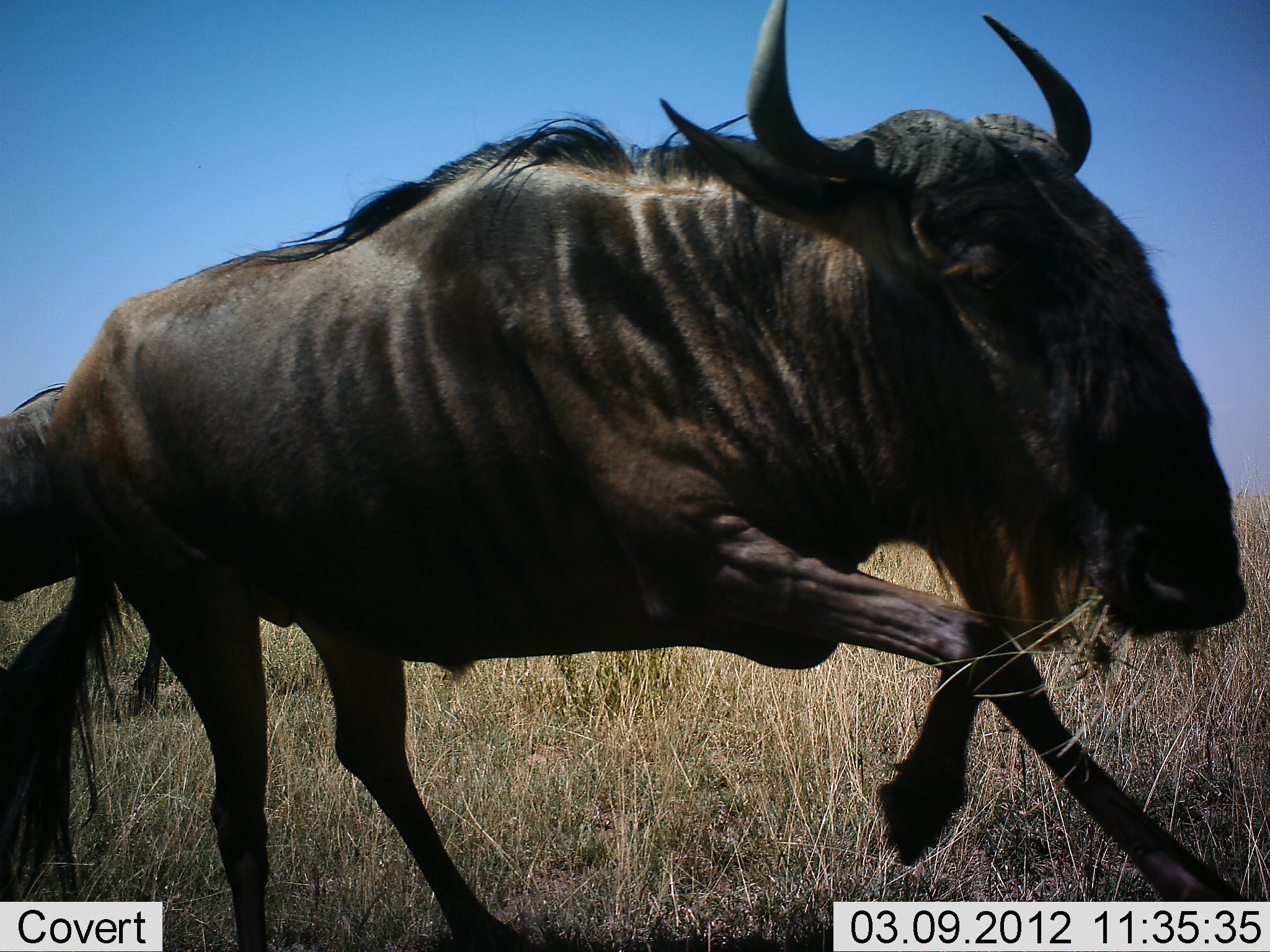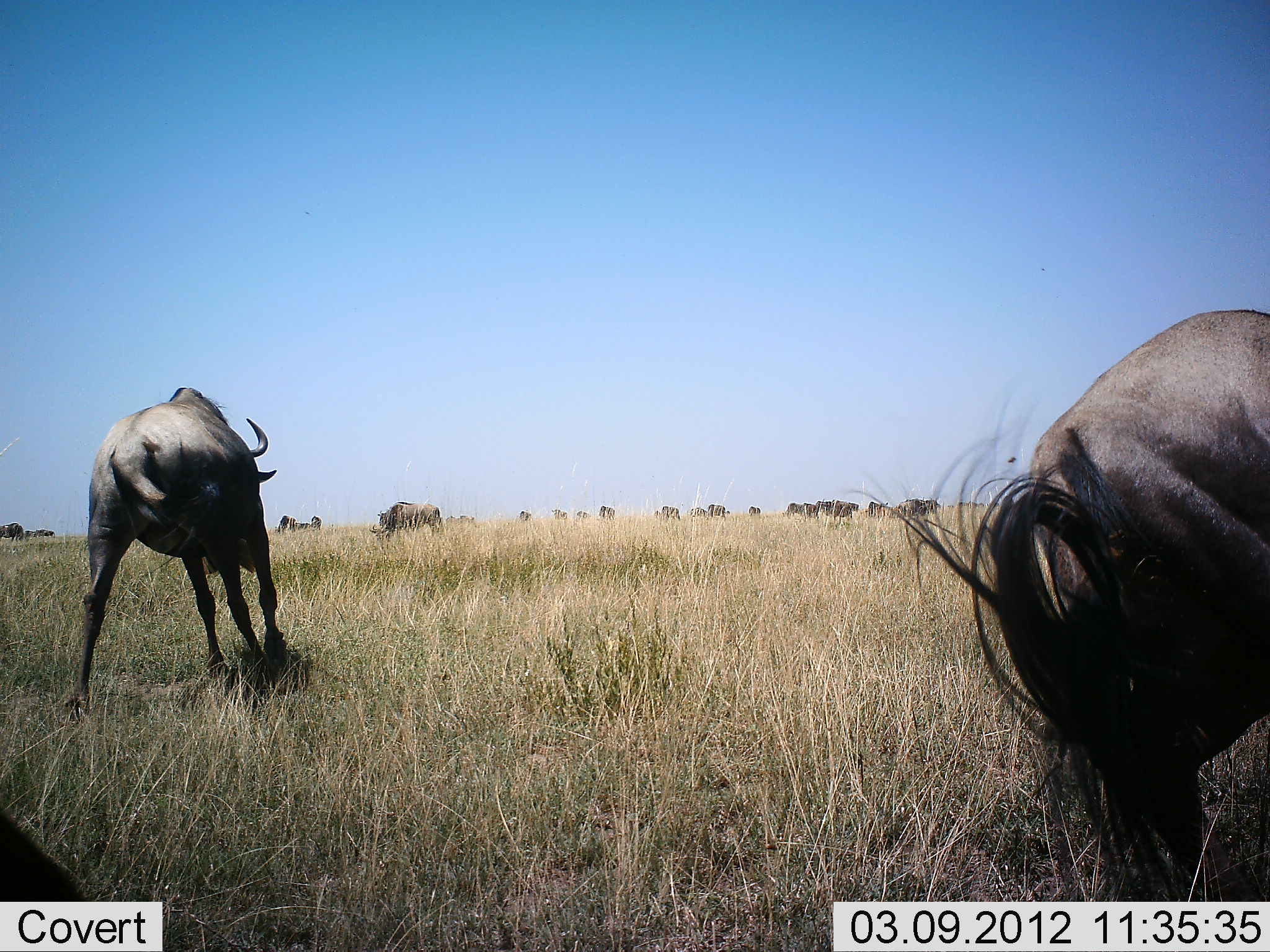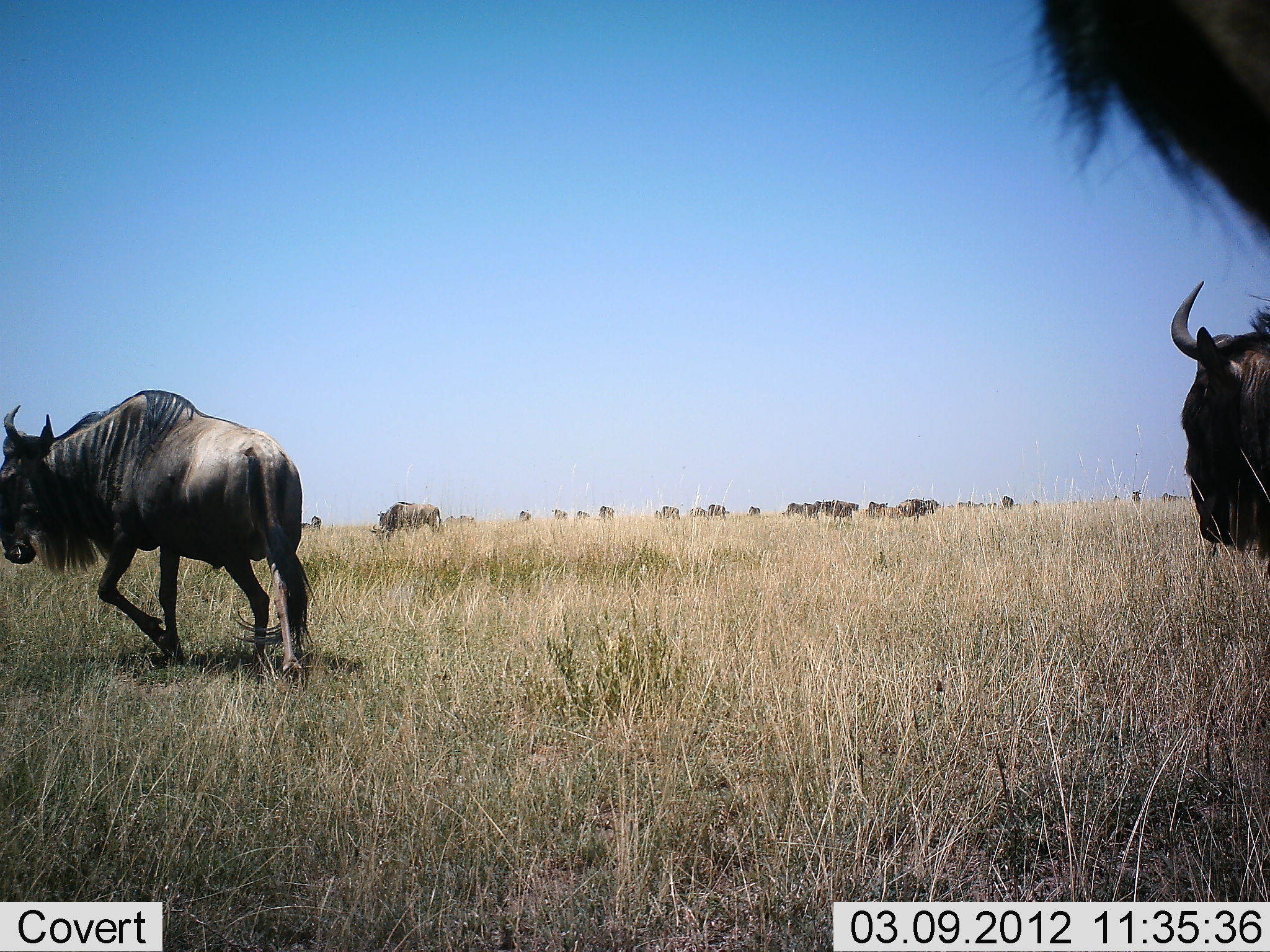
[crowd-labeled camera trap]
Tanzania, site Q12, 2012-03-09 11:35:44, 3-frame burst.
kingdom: Animalia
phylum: Chordata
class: Mammalia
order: Artiodactyla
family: Bovidae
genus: Connochaetes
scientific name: Connochaetes taurinus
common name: blue wildebeest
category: wildebeest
Wildebeest (blue wildebeest) (Connochaetes taurinus), count 11-50. Behavior (volunteer vote fractions): standing 53%, resting 0%, moving 73%, interacting 23%. Young present (vote fraction): 0%. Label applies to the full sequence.